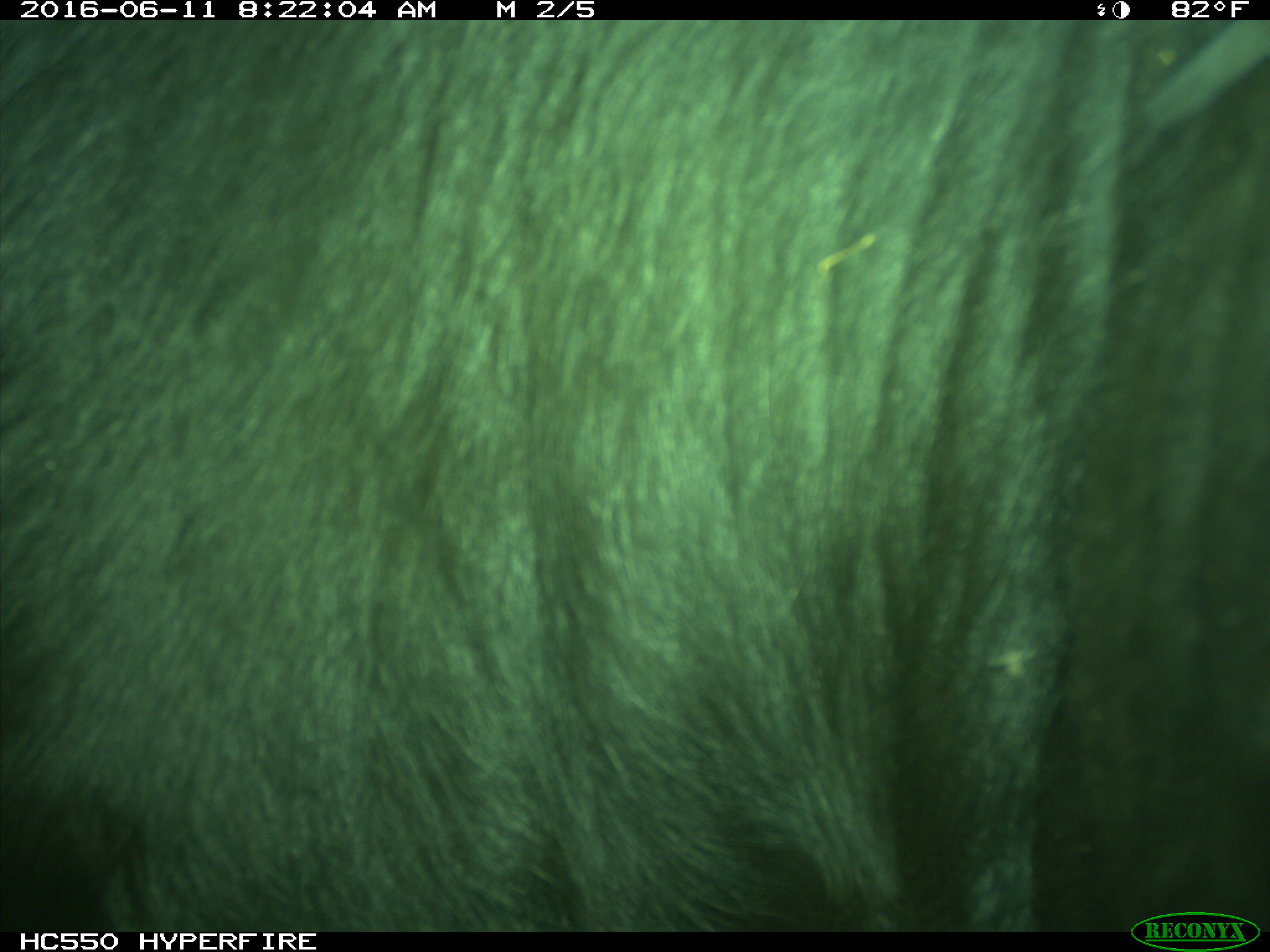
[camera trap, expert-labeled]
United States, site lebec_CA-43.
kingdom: Animalia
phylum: Chordata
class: Mammalia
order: Artiodactyla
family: Bovidae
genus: Bos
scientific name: Bos taurus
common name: domestic cow